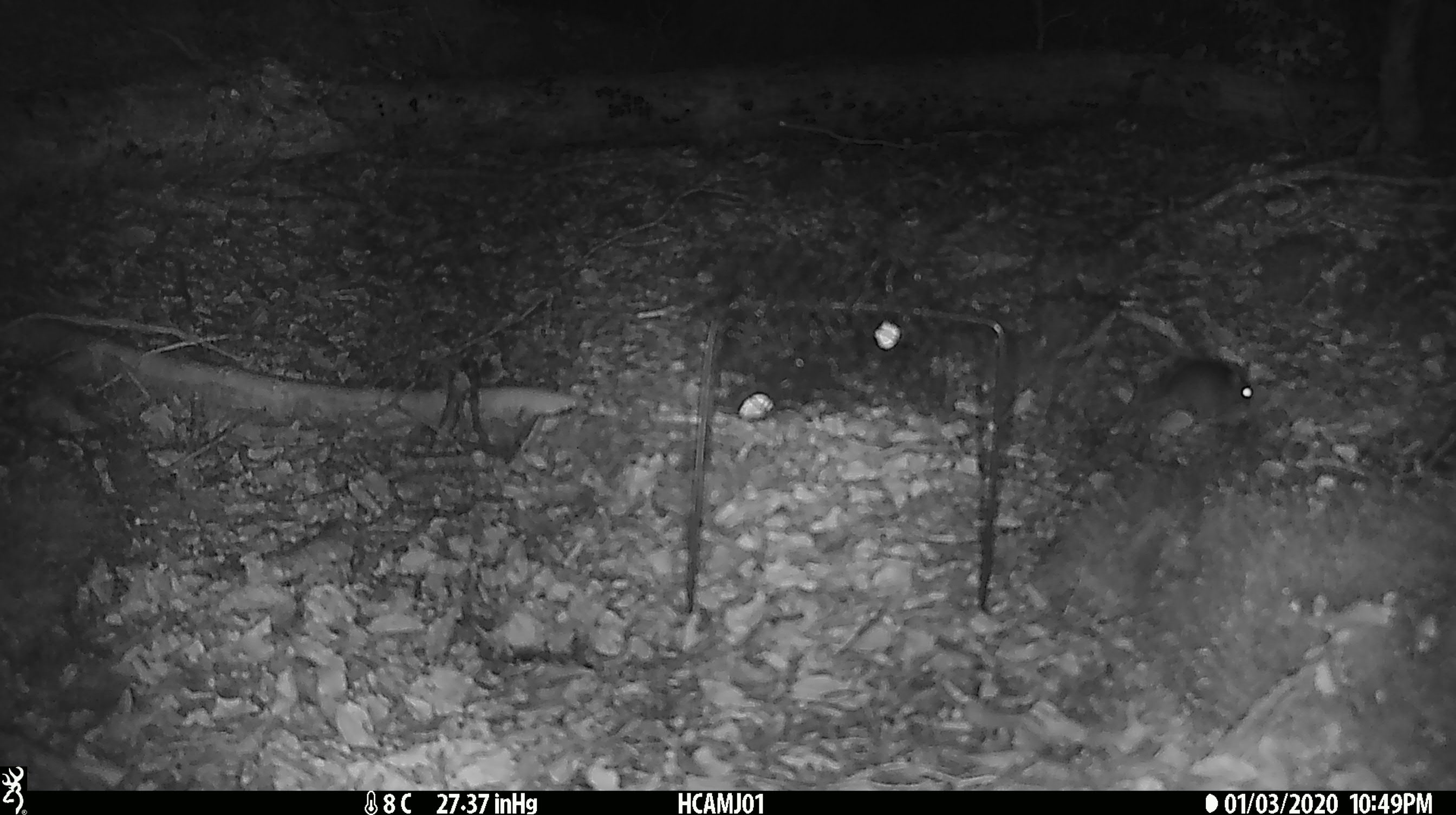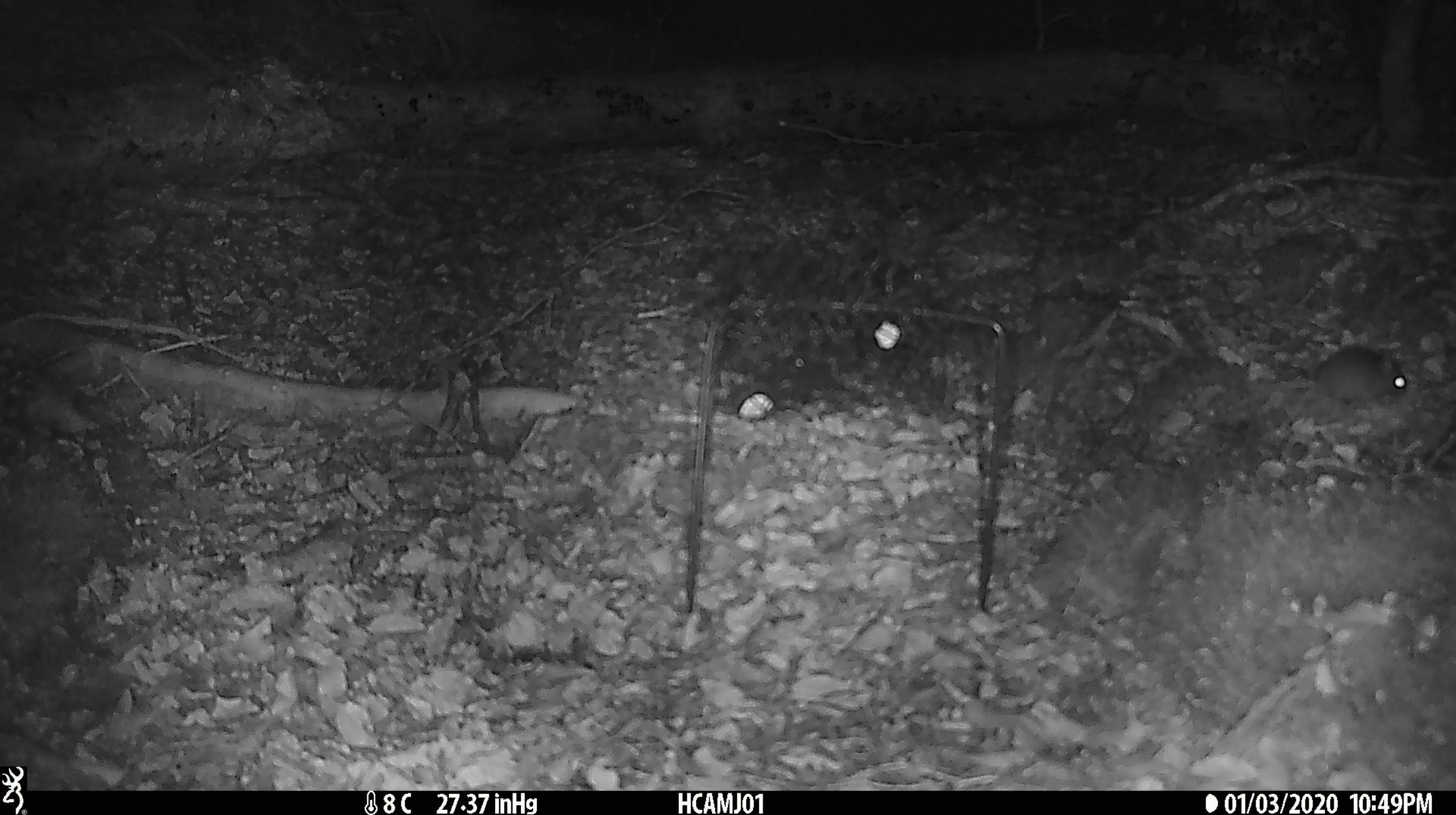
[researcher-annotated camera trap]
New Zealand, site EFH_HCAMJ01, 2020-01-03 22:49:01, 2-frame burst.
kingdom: Animalia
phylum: Chordata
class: Mammalia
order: Rodentia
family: Muridae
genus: Mus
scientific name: Mus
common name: mouse